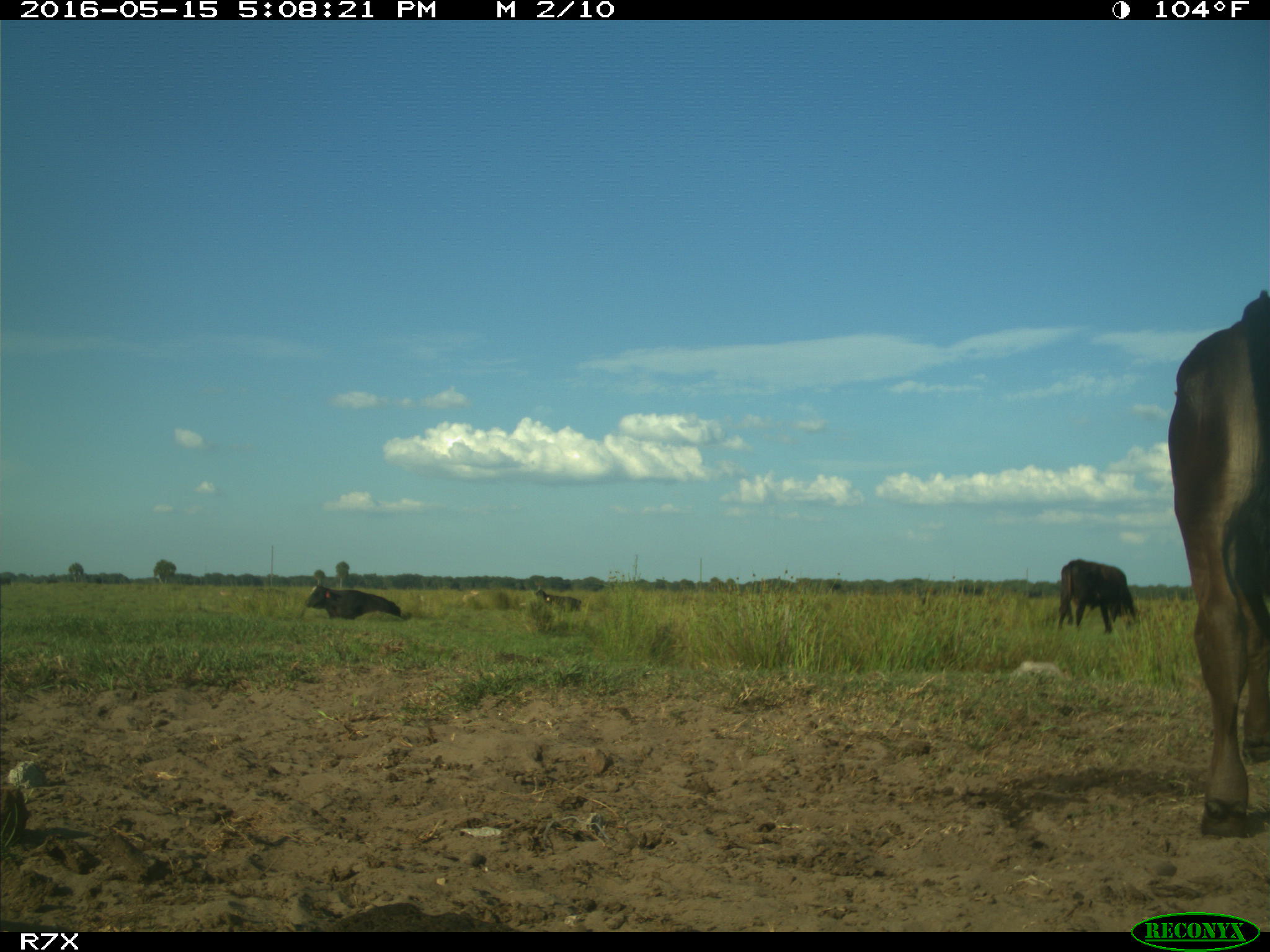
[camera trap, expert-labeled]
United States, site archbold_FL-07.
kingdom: Animalia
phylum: Chordata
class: Mammalia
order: Artiodactyla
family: Bovidae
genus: Bos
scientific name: Bos taurus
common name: domestic cow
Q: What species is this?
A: Bos taurus (domestic cow).